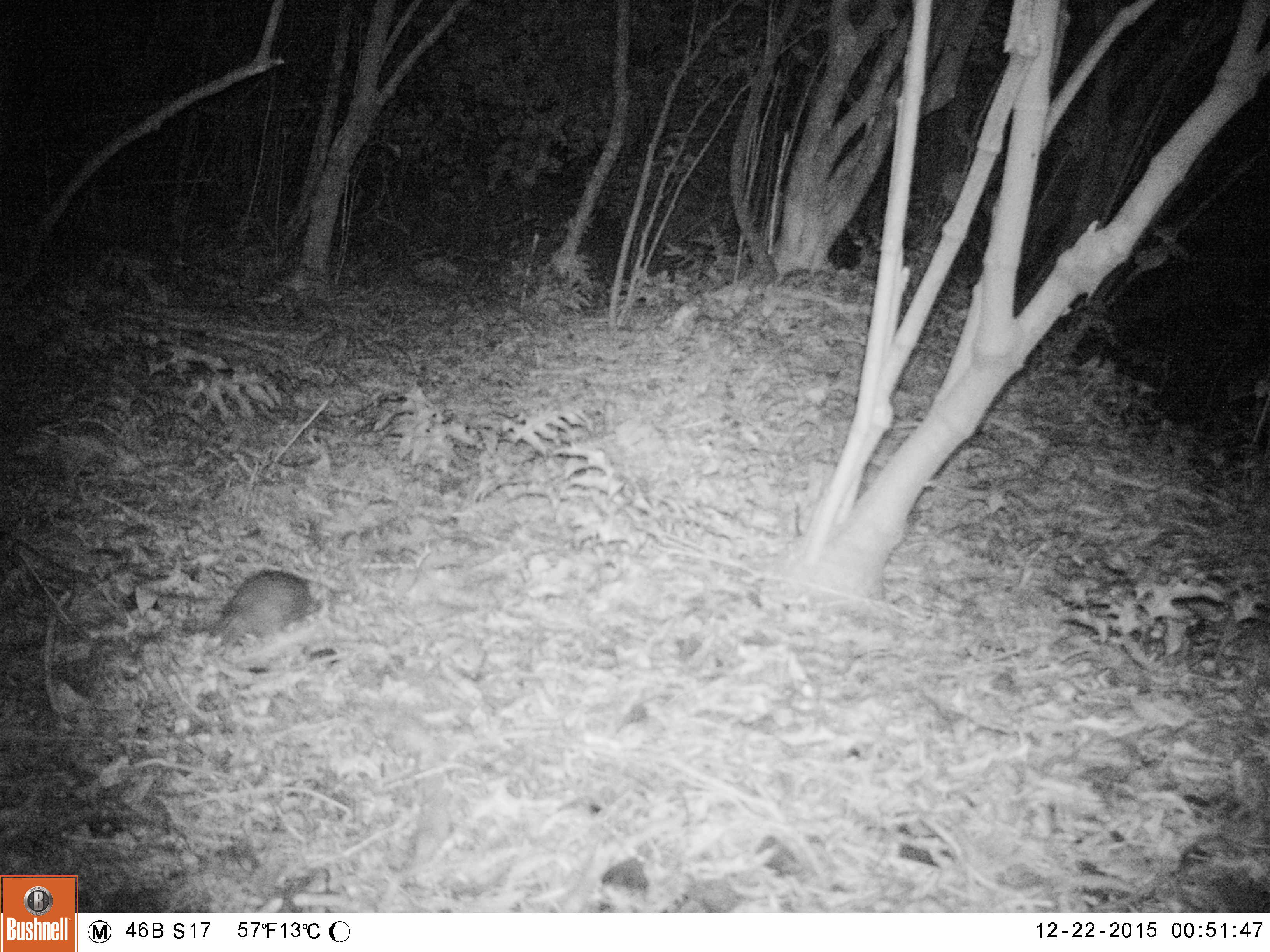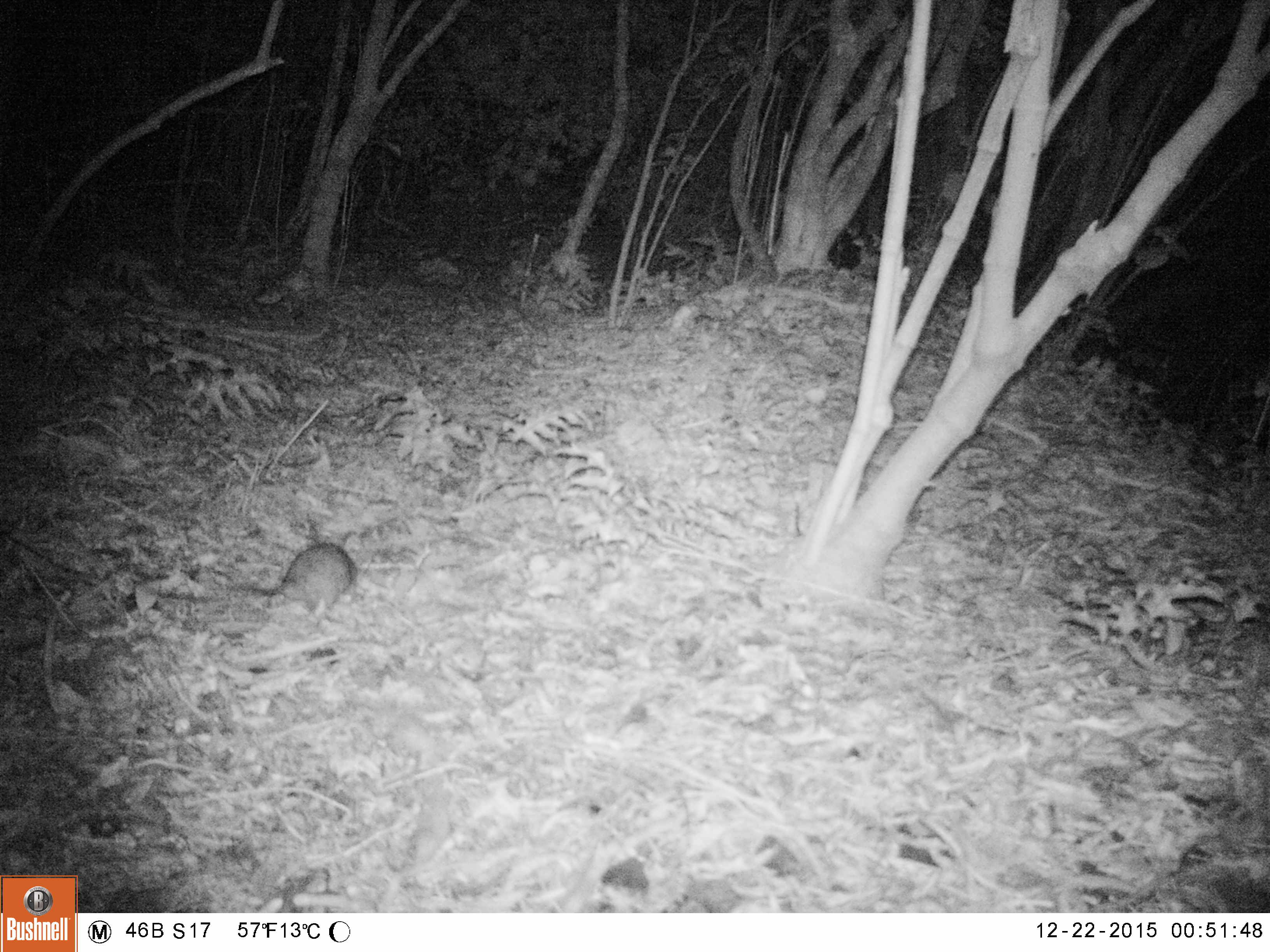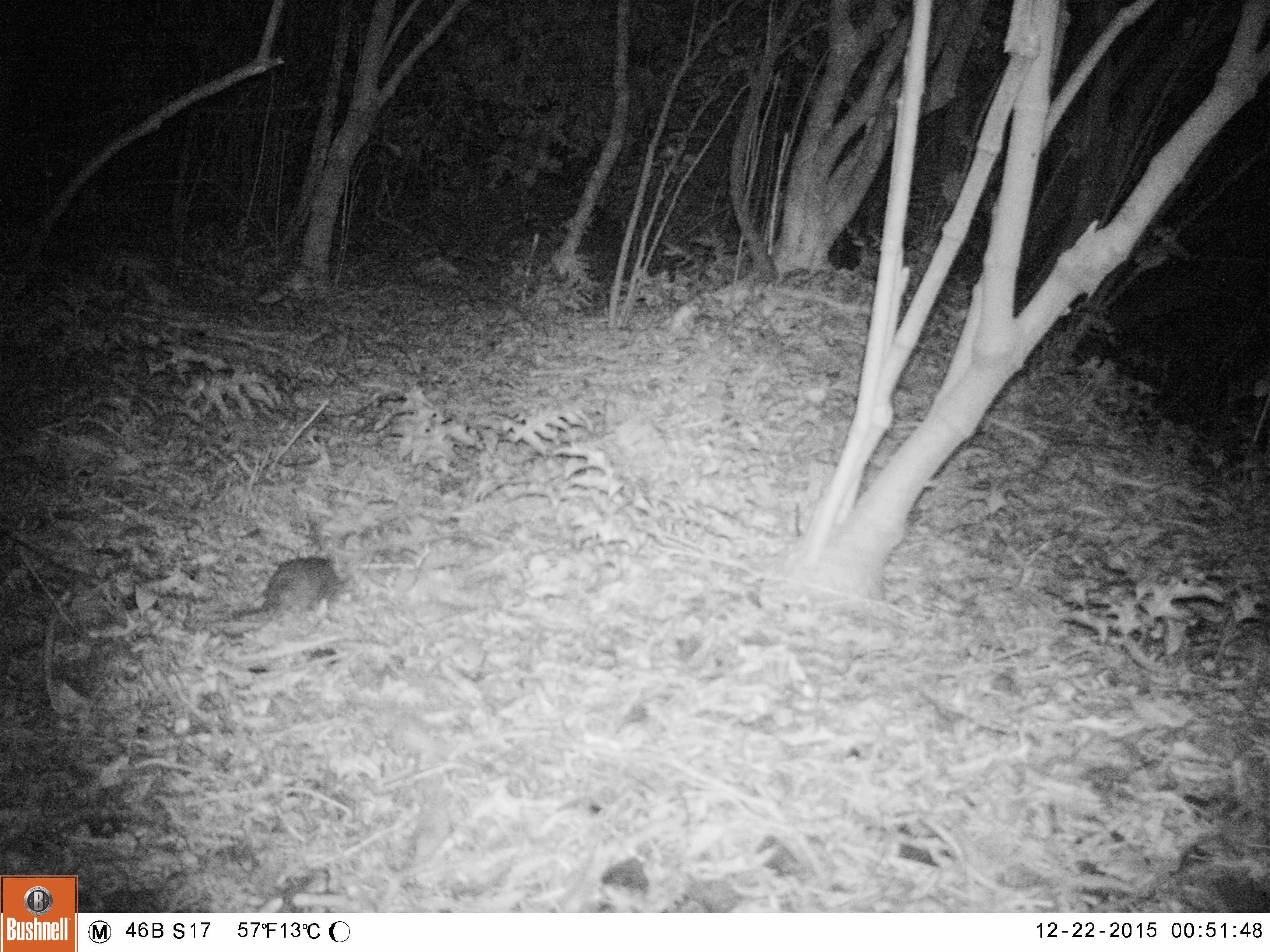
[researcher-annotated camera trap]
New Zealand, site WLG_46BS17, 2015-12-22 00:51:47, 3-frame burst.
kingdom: Animalia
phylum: Chordata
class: Mammalia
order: Rodentia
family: Muridae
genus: Rattus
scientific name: Rattus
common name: rat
Rat (Rattus).